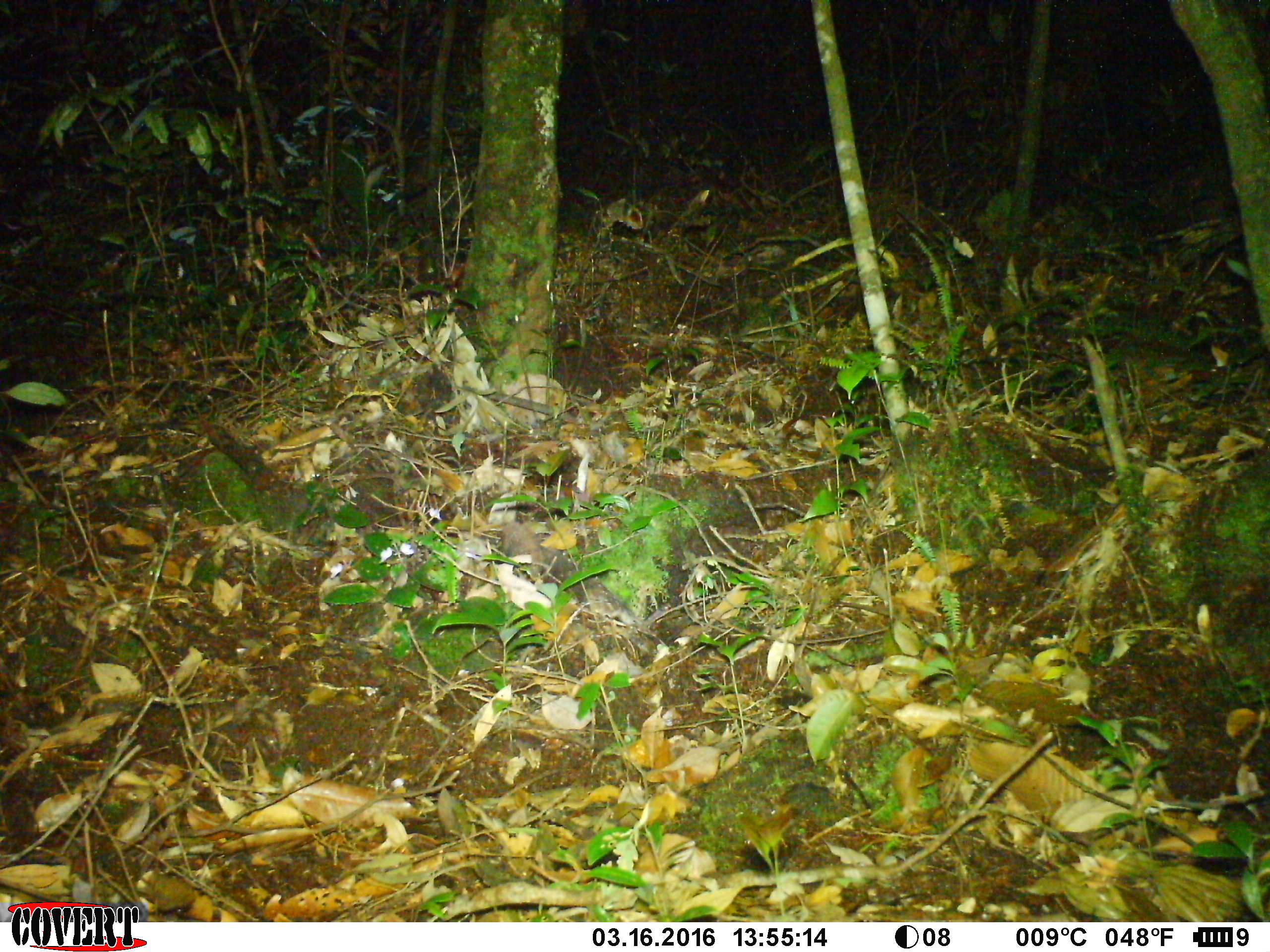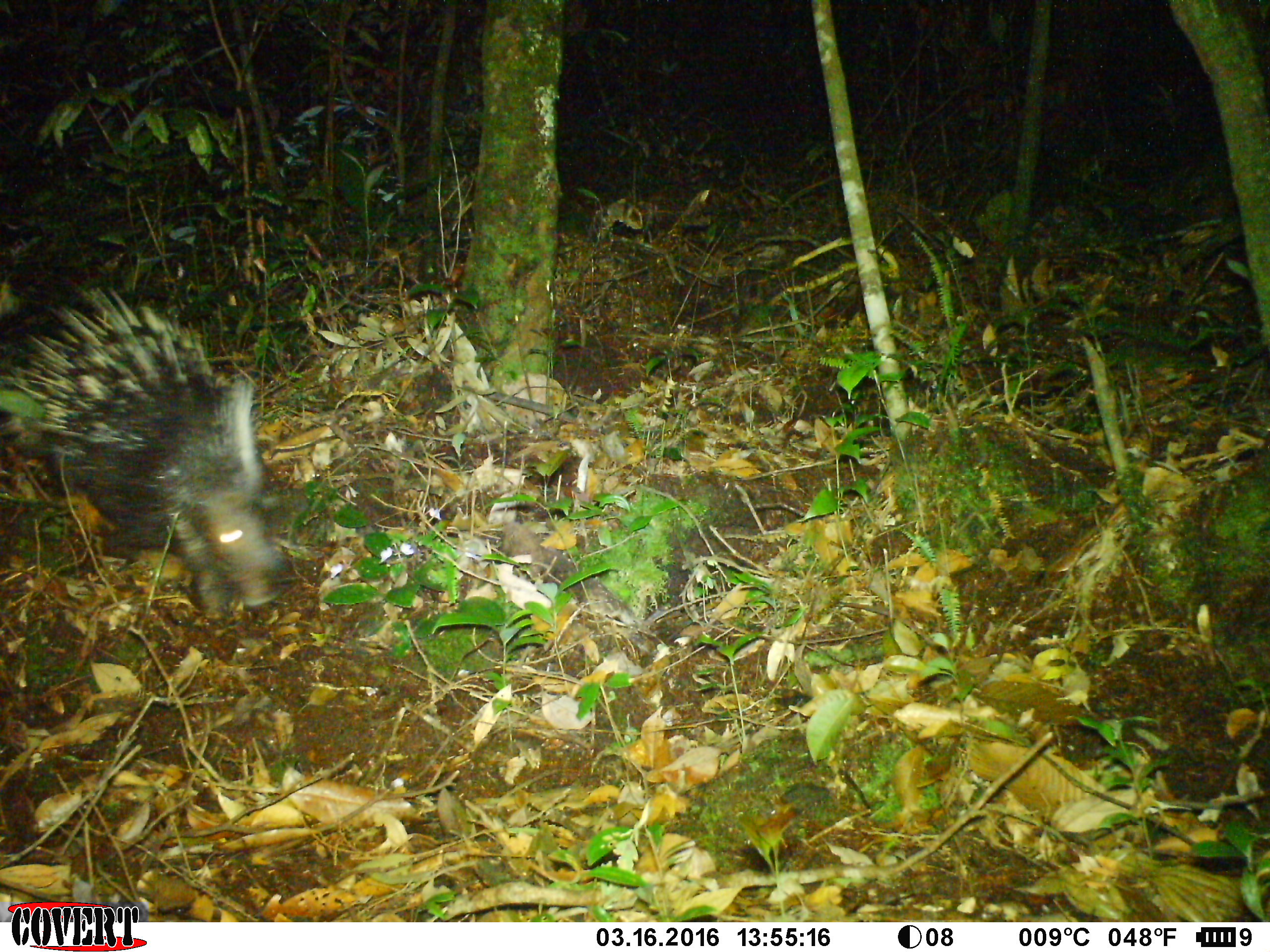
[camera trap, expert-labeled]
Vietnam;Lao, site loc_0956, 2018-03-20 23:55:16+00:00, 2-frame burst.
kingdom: Animalia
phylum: Chordata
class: Mammalia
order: Rodentia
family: Hystricidae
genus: Hystrix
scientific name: Hystrix brachyura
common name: malayan porcupine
Malayan porcupine (Hystrix brachyura). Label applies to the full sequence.